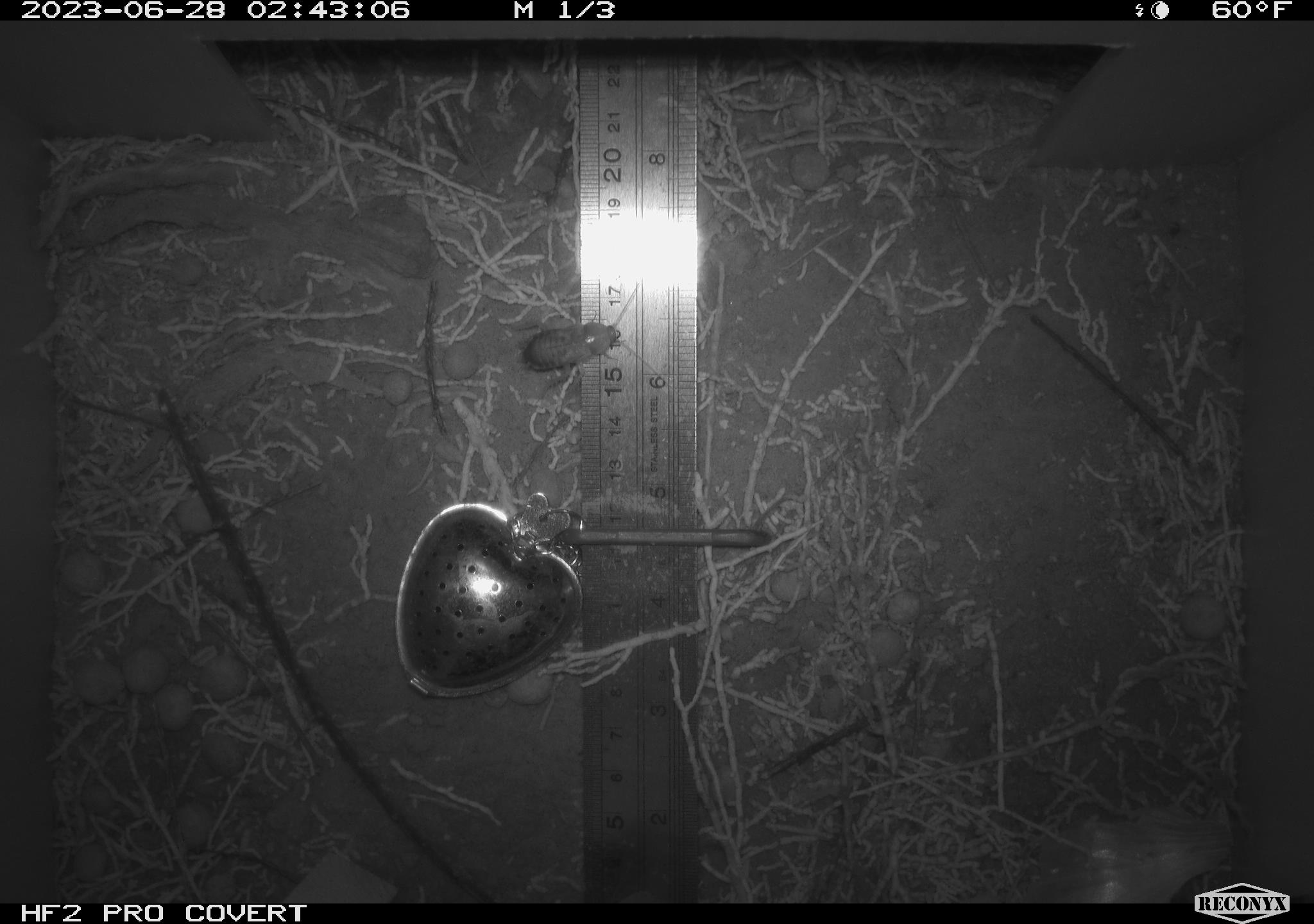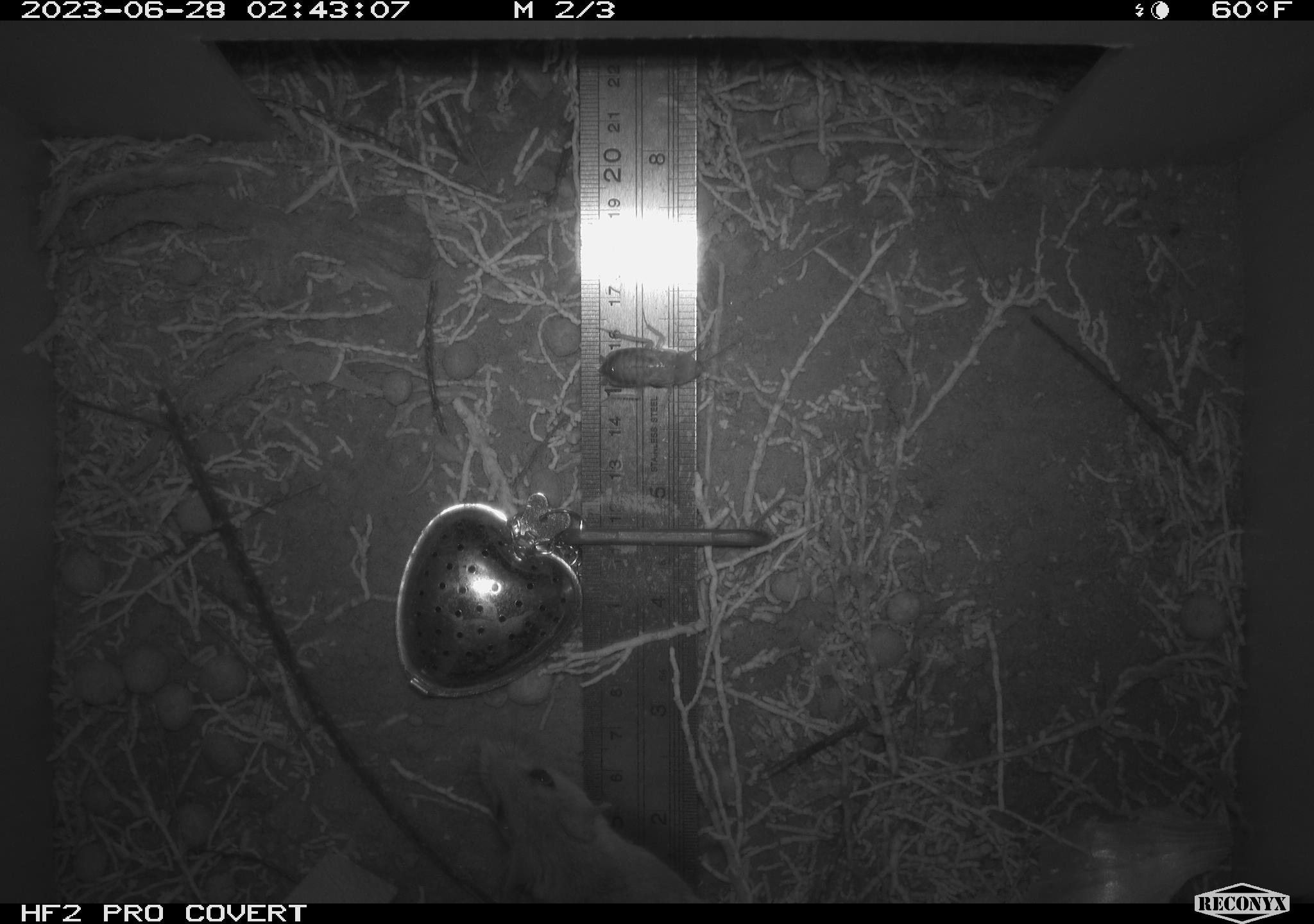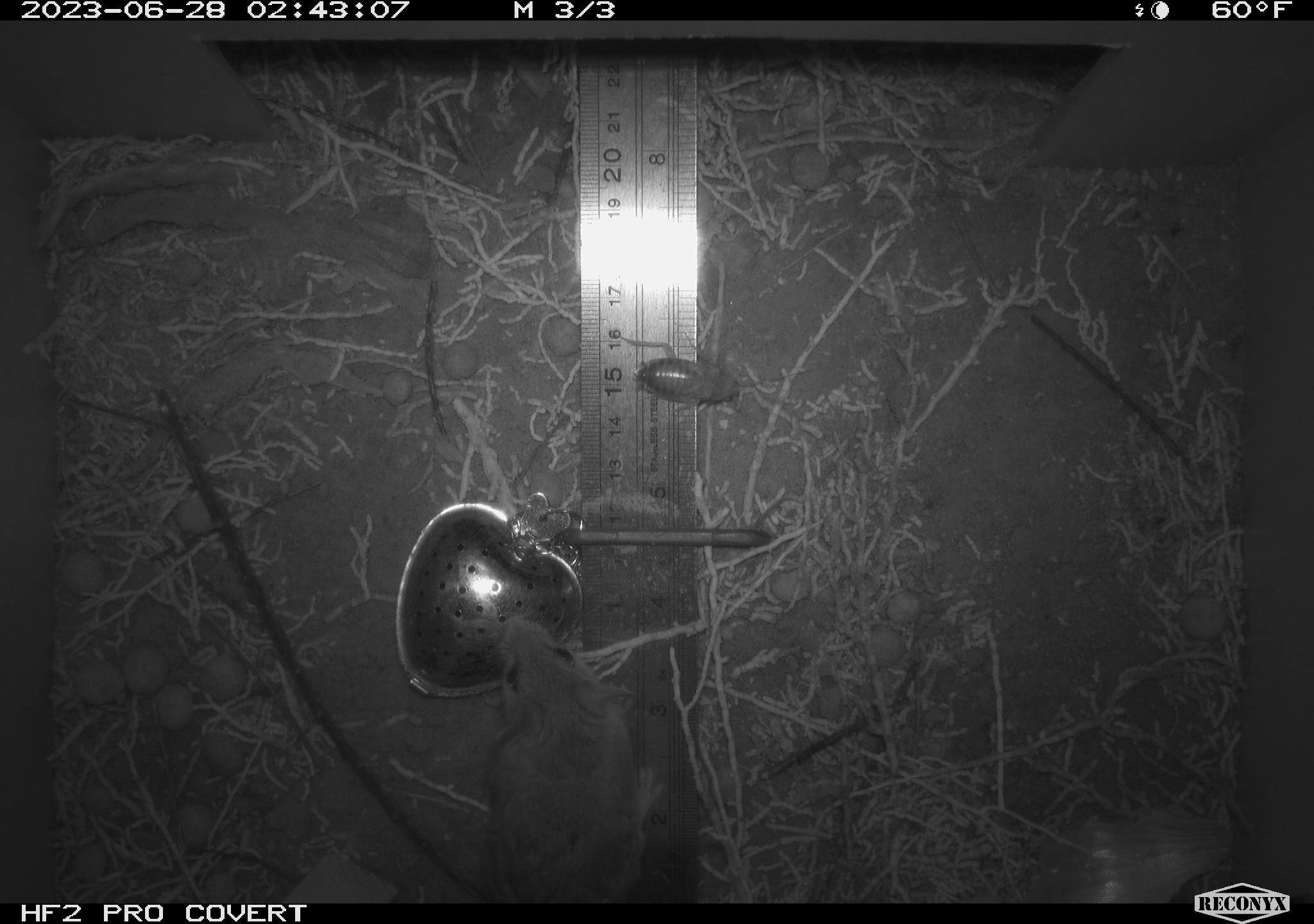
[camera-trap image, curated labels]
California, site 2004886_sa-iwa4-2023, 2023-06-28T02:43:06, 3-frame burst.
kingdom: Animalia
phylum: Arthropoda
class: Insecta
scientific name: Insecta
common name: insect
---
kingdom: Animalia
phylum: Chordata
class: Mammalia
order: Rodentia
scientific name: Rodentia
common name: mouse species